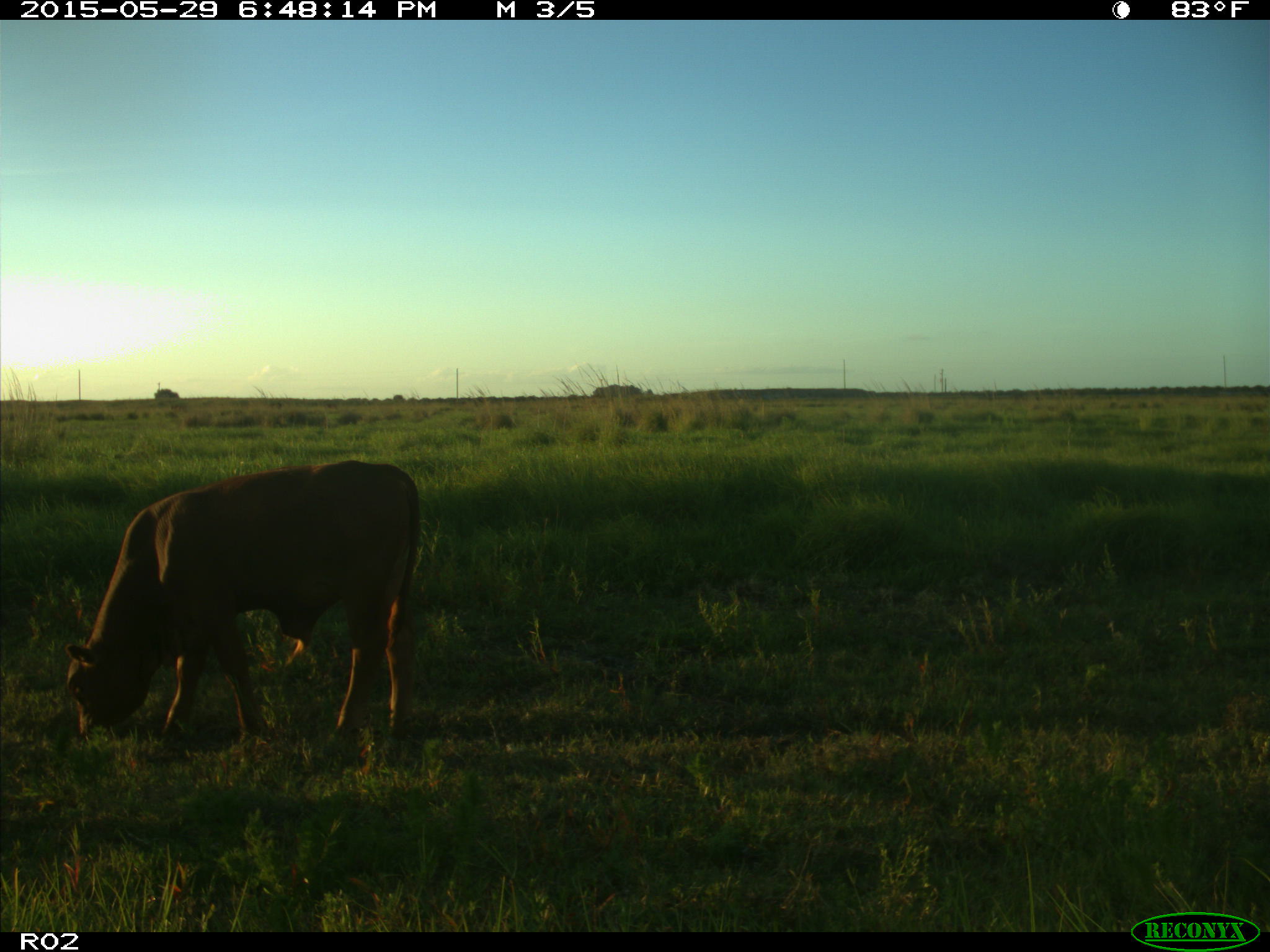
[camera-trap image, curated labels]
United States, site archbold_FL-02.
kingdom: Animalia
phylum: Chordata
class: Mammalia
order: Artiodactyla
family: Bovidae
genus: Bos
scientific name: Bos taurus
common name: domestic cow